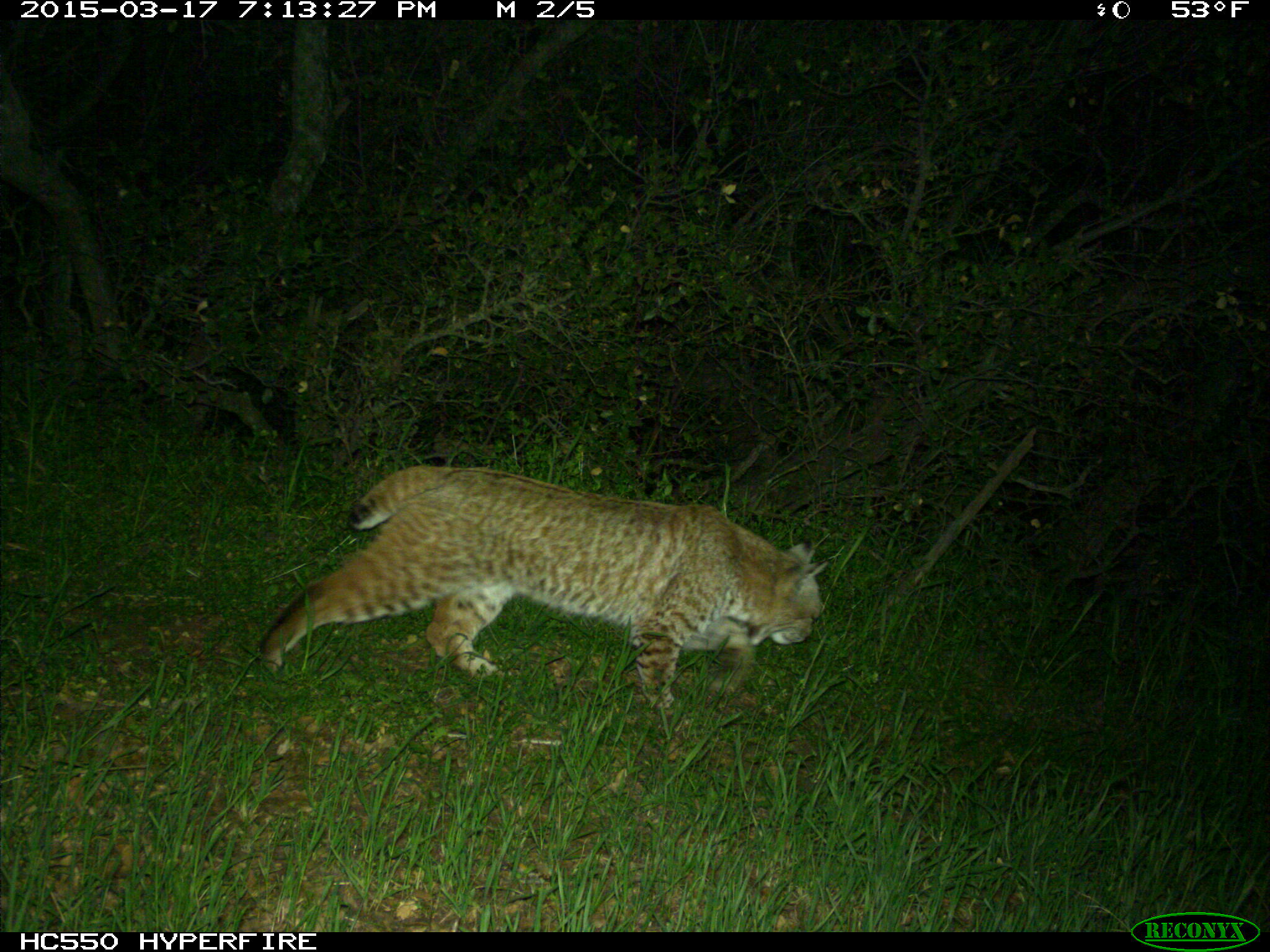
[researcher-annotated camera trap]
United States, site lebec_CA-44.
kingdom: Animalia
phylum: Chordata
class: Mammalia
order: Carnivora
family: Felidae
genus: Lynx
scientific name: Lynx rufus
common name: bobcat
Lynx rufus (bobcat).